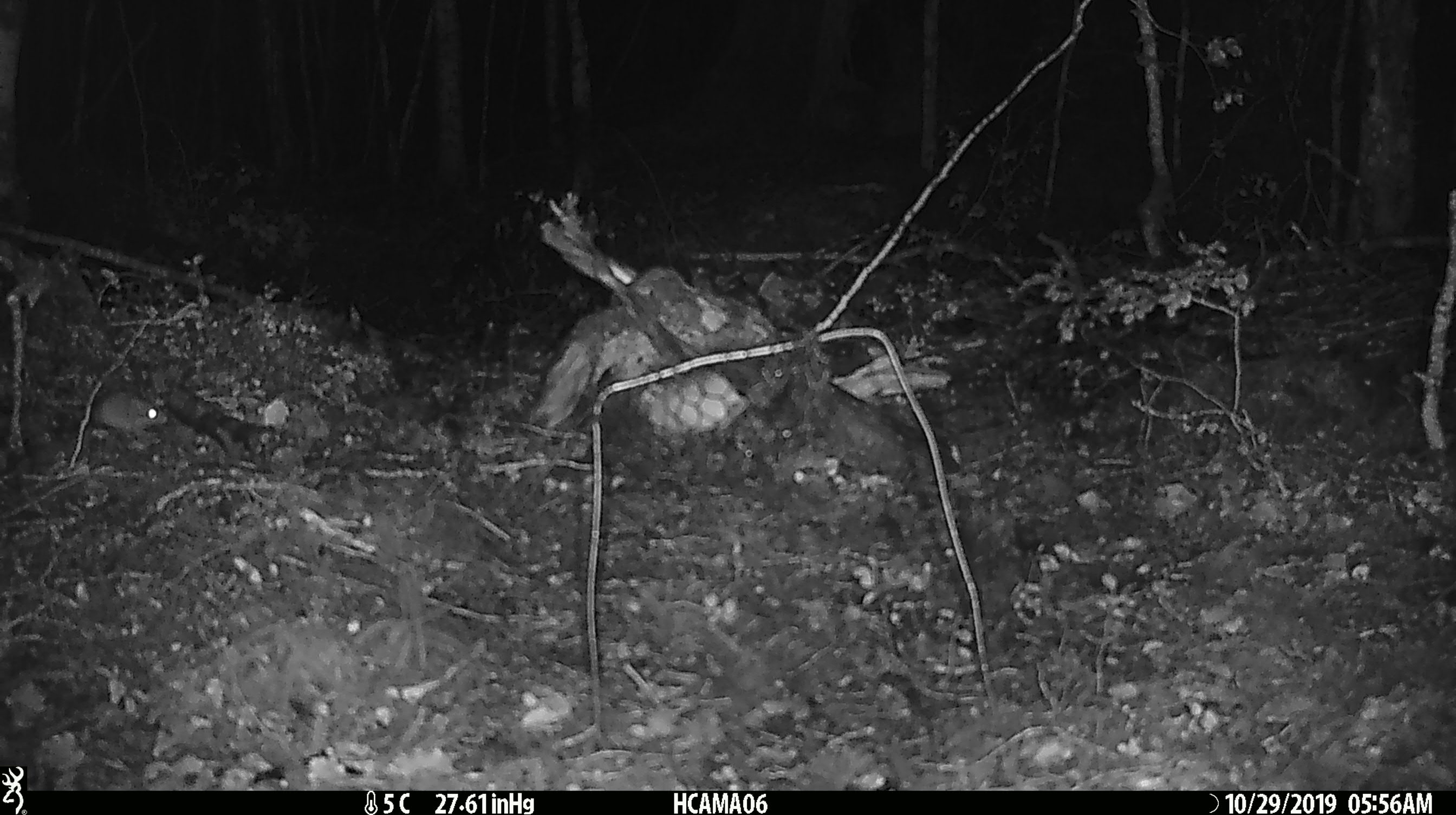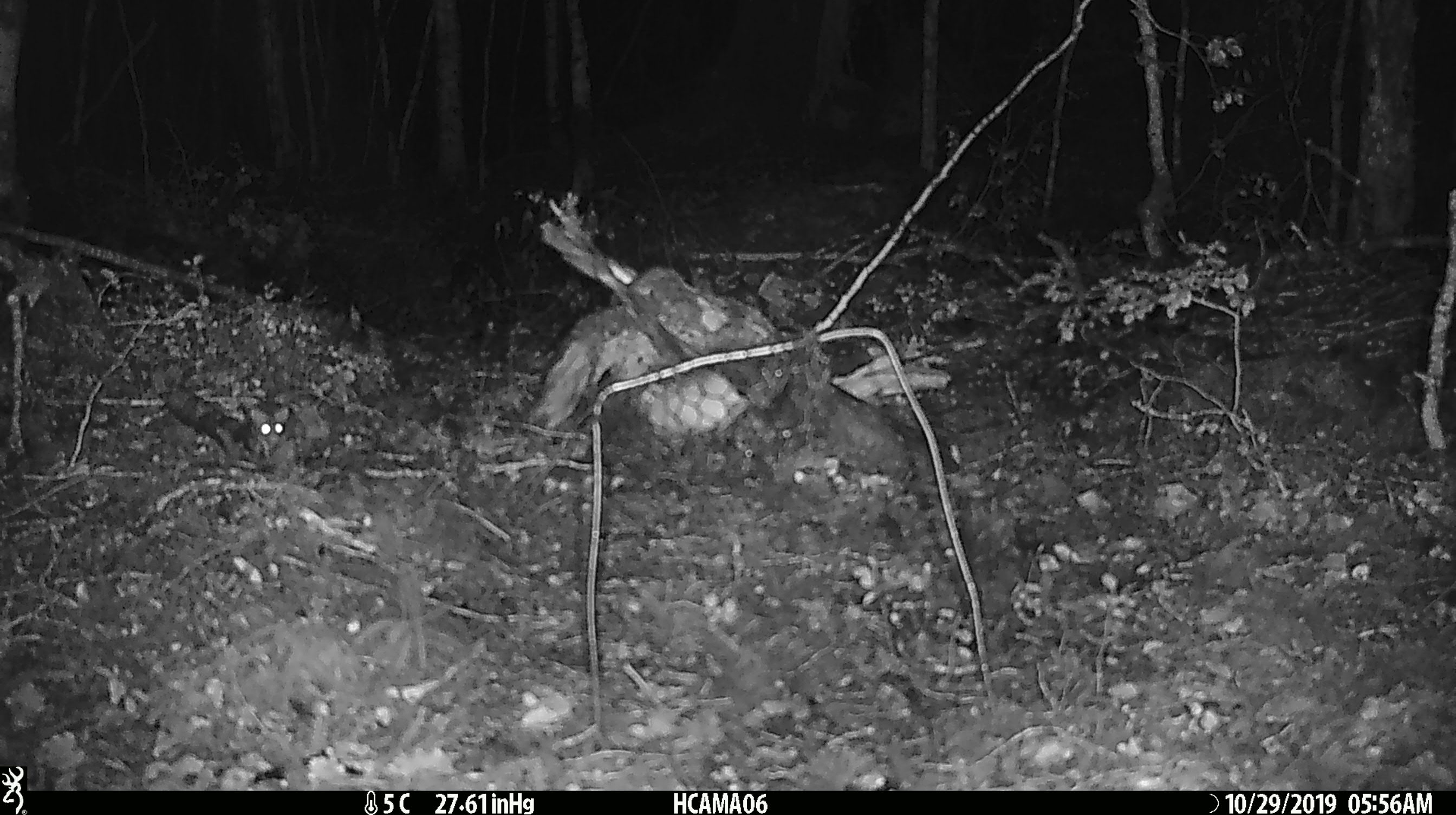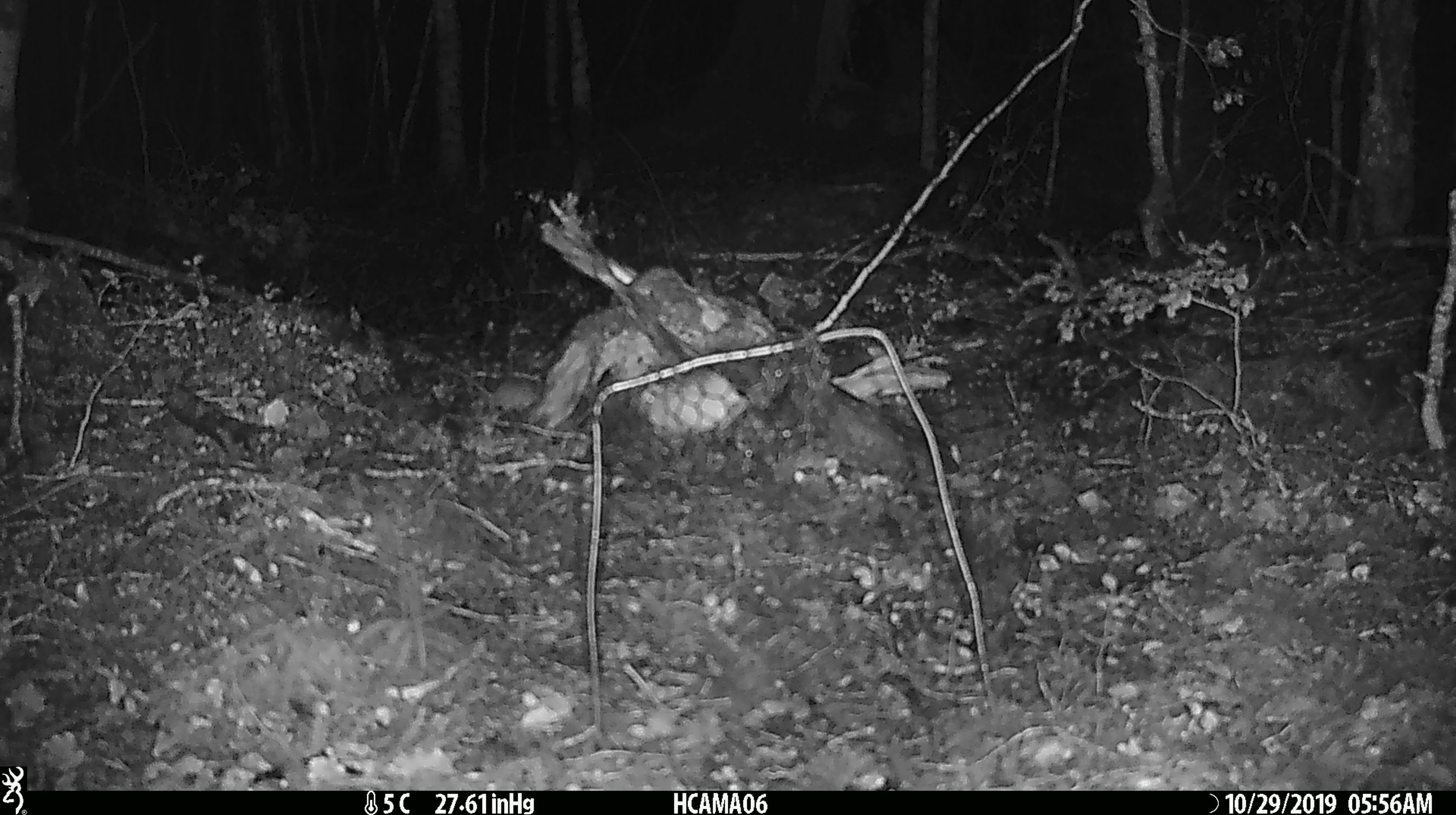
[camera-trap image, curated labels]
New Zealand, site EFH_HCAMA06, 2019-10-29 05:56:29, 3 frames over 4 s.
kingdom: Animalia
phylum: Chordata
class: Mammalia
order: Rodentia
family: Muridae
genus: Mus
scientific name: Mus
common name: mouse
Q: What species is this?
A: Mouse (Mus).